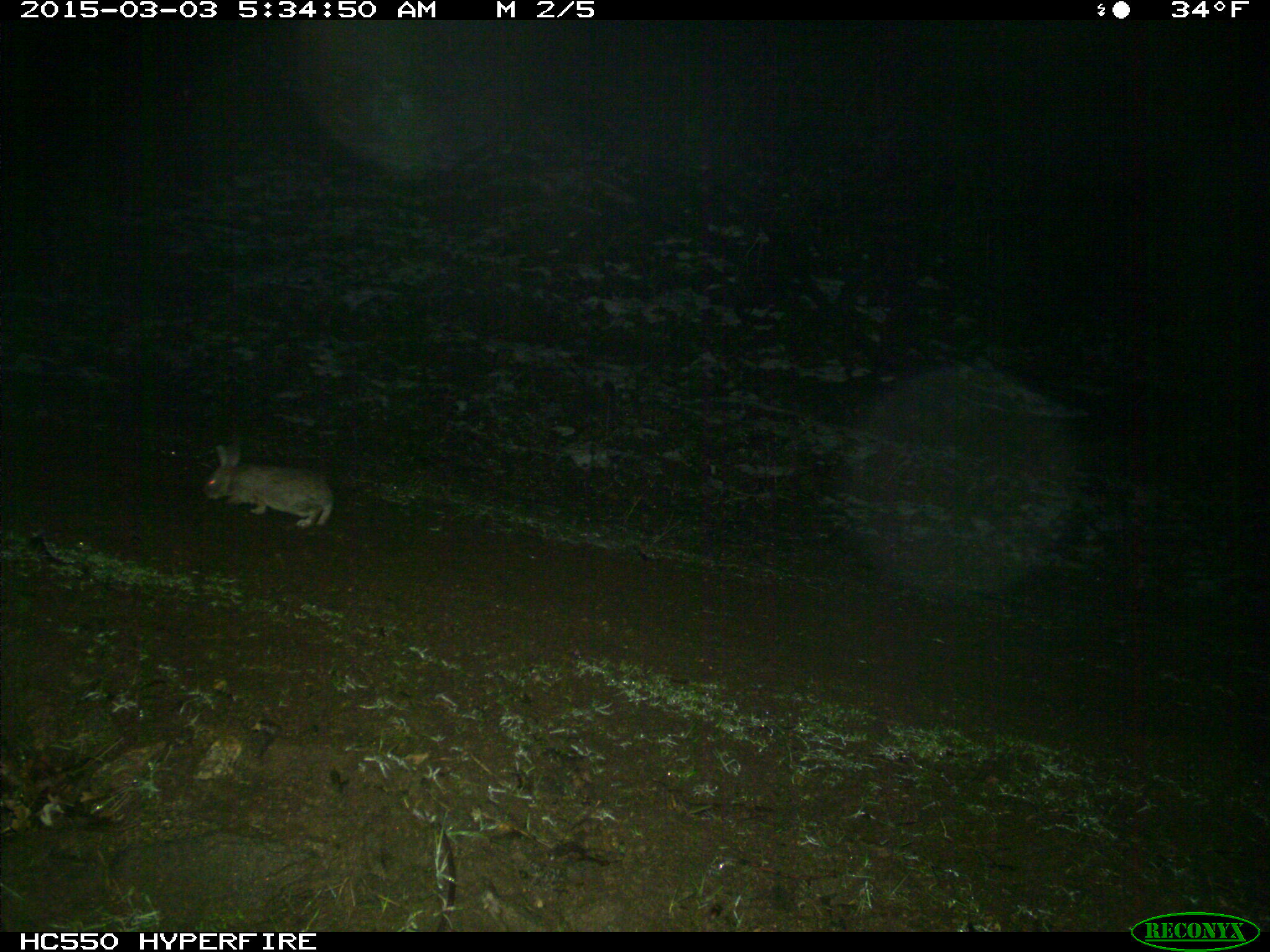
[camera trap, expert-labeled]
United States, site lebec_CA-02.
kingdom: Animalia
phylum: Chordata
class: Mammalia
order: Lagomorpha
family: Leporidae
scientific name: Leporidae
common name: rabbits and hares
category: unidentified rabbit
Unidentified rabbit (rabbits and hares) (Leporidae).